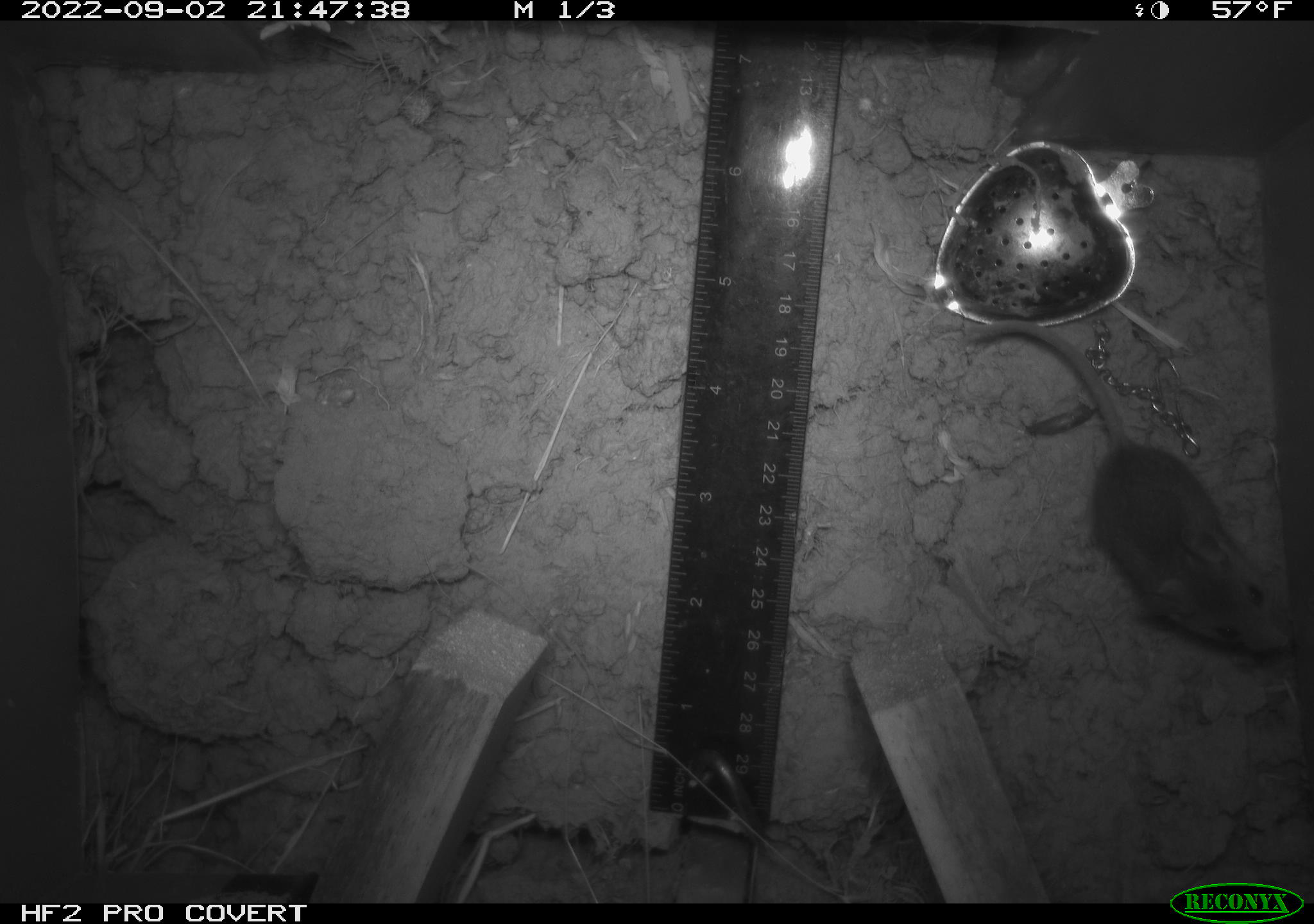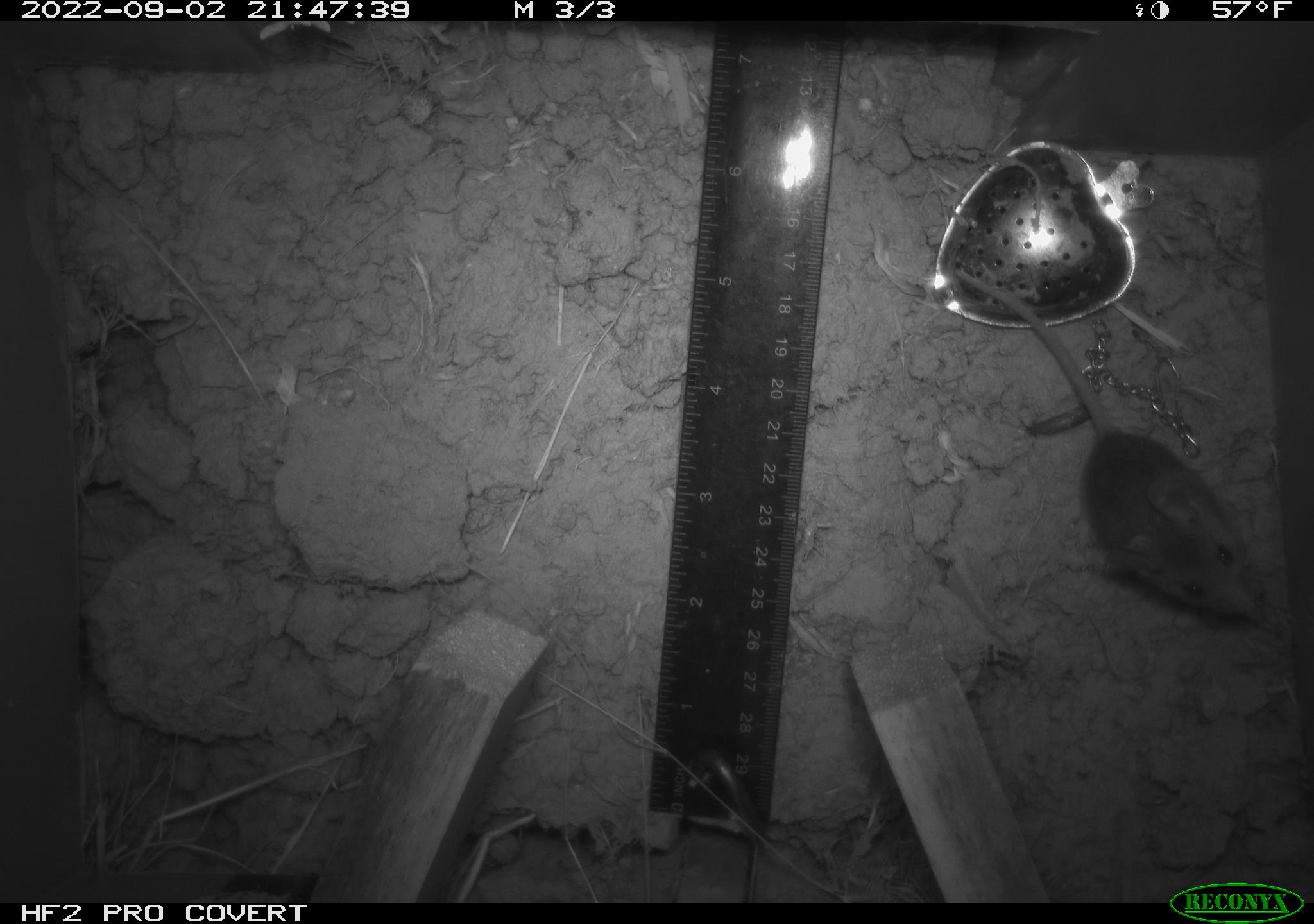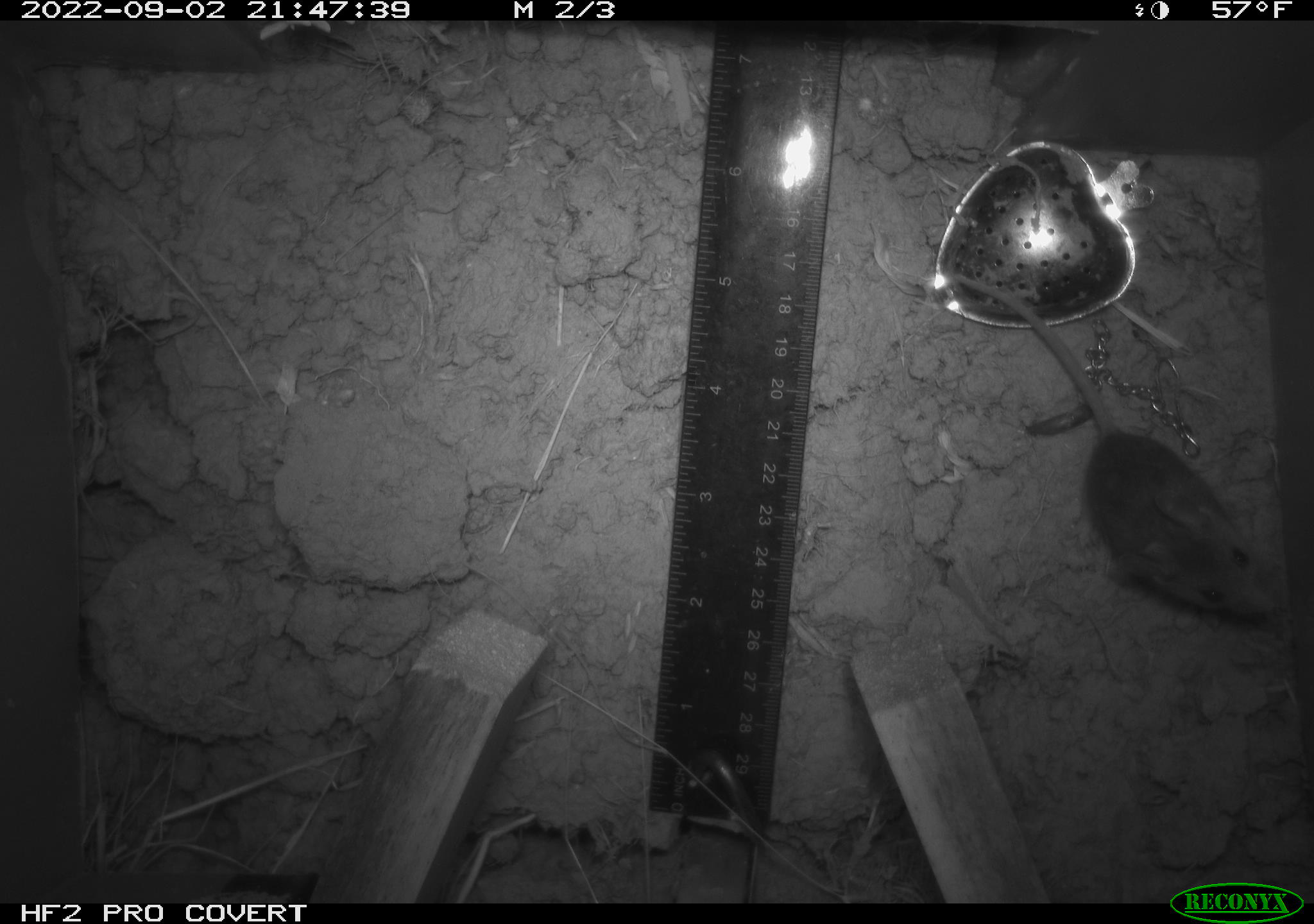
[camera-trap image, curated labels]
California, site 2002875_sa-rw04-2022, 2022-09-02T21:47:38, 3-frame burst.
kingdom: Animalia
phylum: Chordata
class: Mammalia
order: Rodentia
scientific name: Rodentia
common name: mouse species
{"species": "mouse species (Rodentia)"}